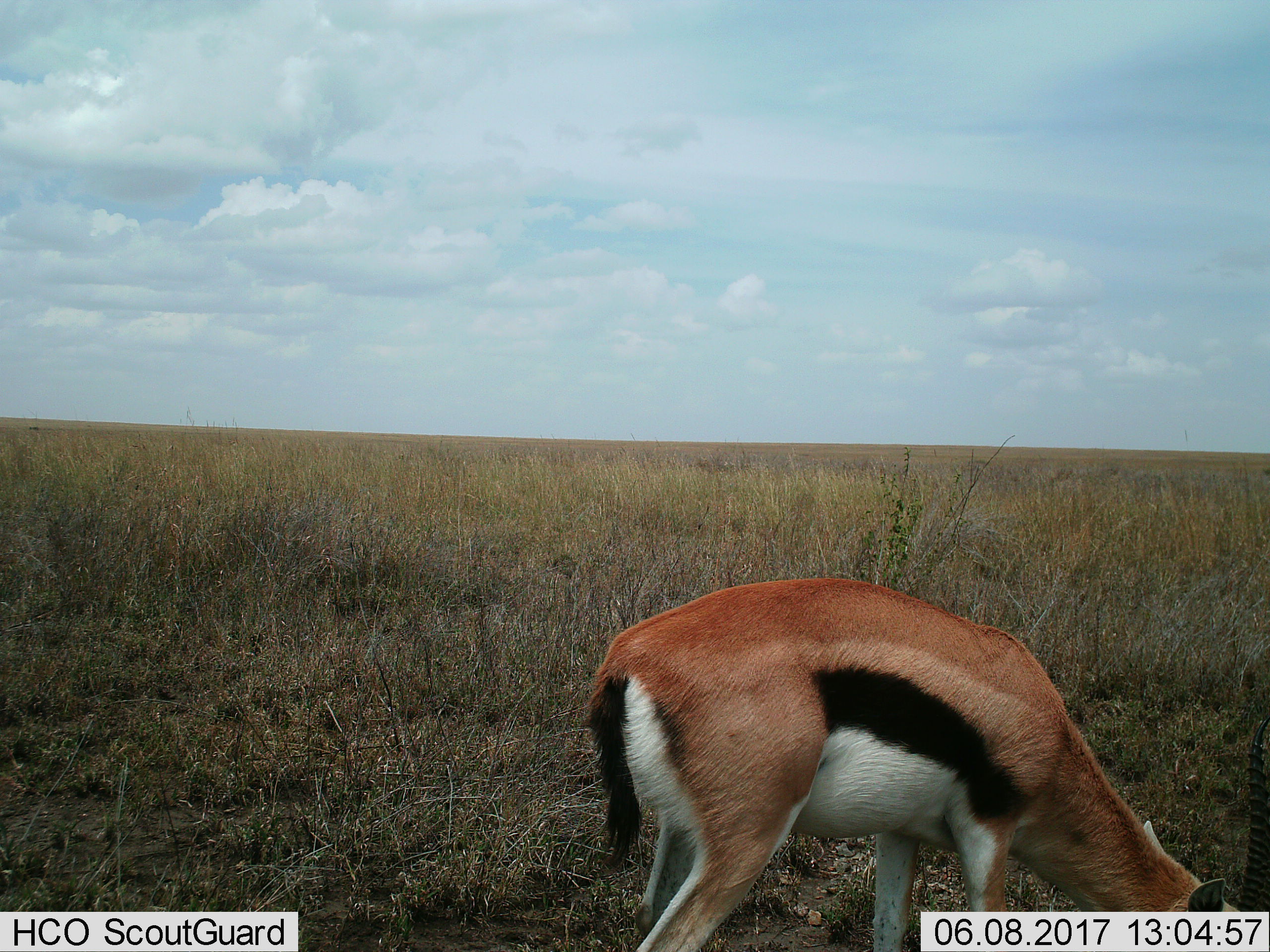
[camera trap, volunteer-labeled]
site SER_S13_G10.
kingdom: Animalia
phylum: Chordata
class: Mammalia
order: Artiodactyla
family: Bovidae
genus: Eudorcas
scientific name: Eudorcas thomsonii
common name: thomson's gazelle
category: gazellethomsons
Gazellethomsons (thomson's gazelle) (Eudorcas thomsonii), count 1. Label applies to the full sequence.